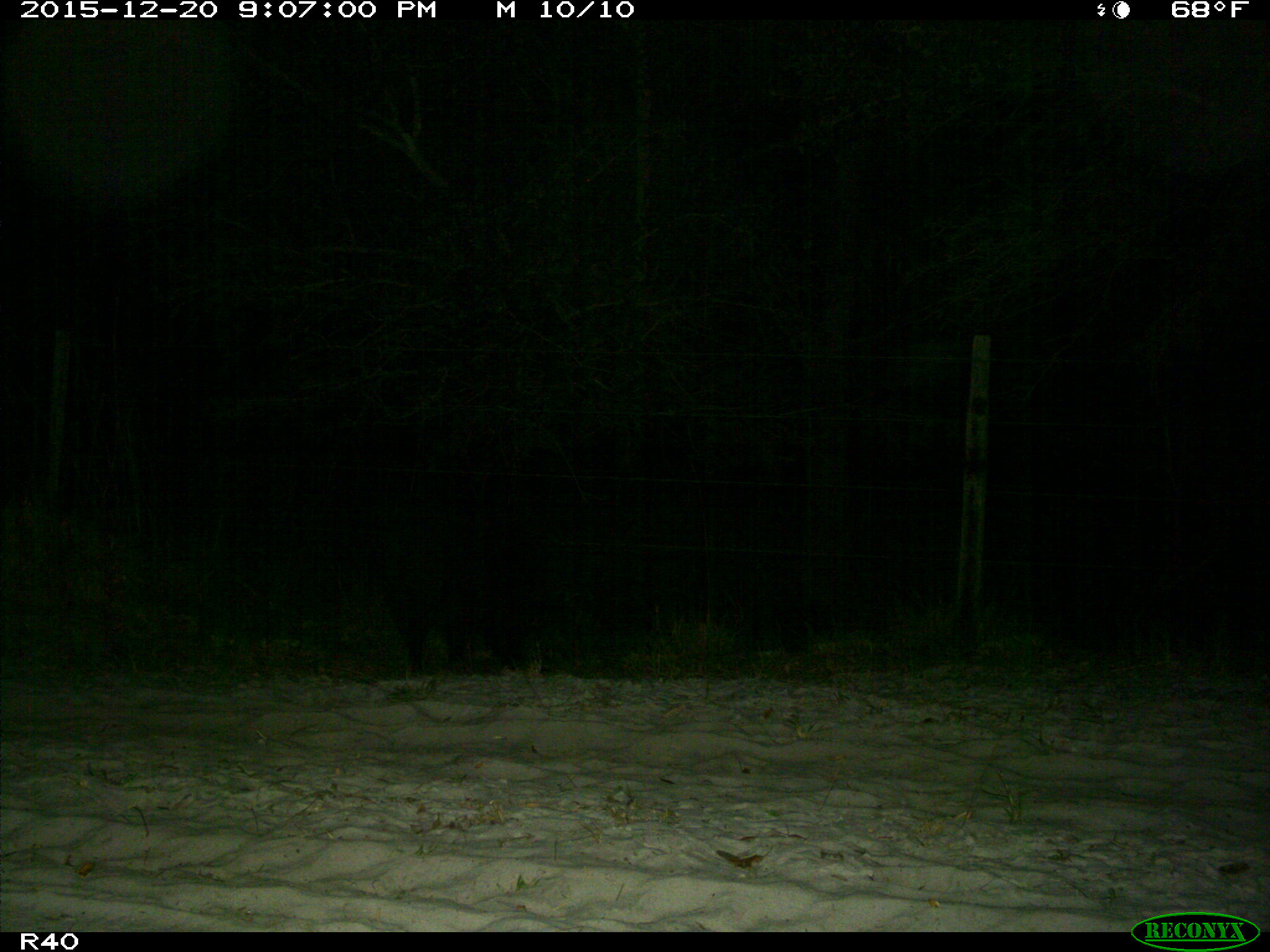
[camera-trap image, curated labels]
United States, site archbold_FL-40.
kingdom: Animalia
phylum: Chordata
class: Mammalia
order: Artiodactyla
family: Suidae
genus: Sus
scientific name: Sus scrofa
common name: wild boar